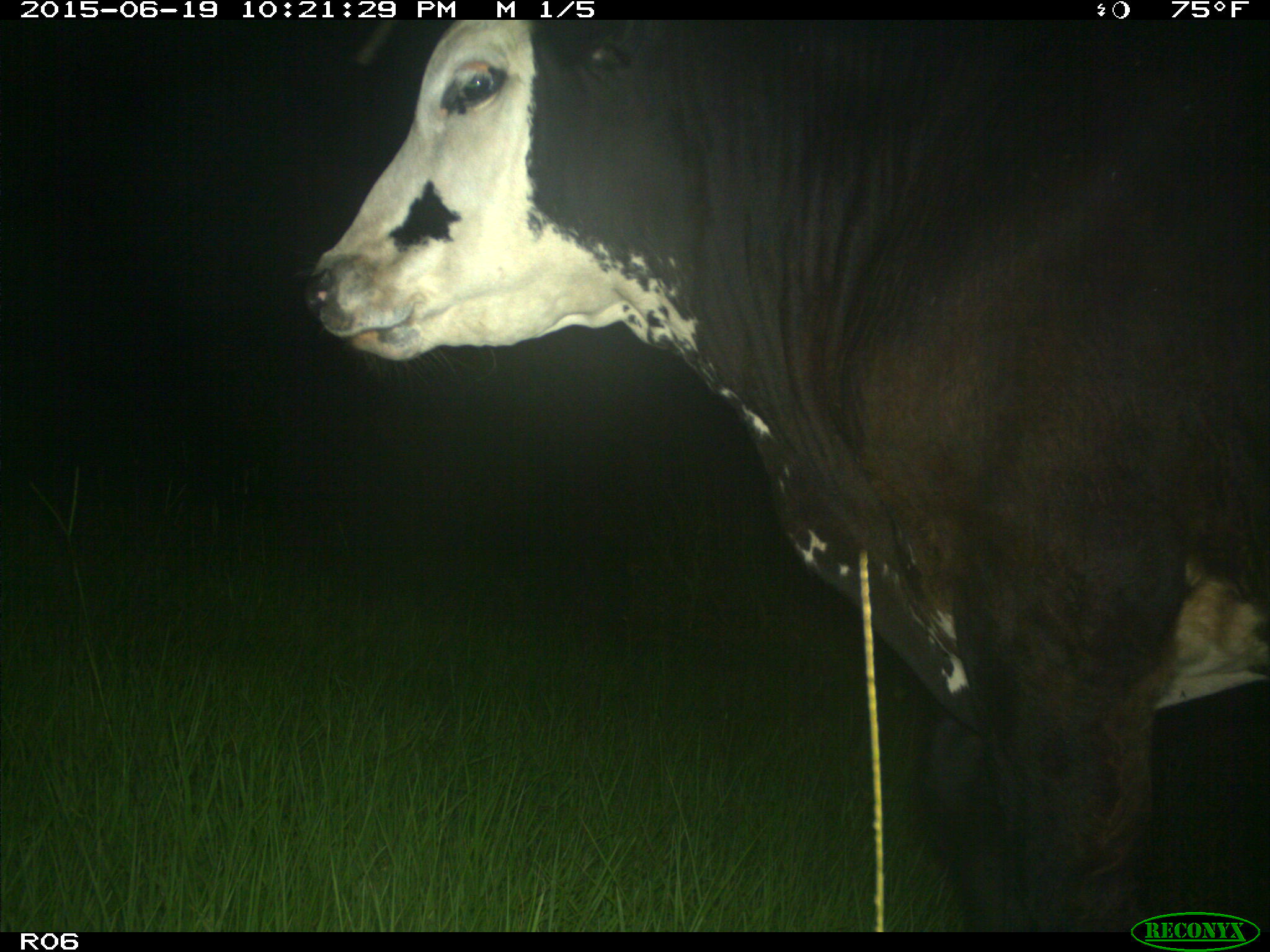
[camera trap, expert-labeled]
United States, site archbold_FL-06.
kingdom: Animalia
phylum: Chordata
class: Mammalia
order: Artiodactyla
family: Bovidae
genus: Bos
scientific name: Bos taurus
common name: domestic cow